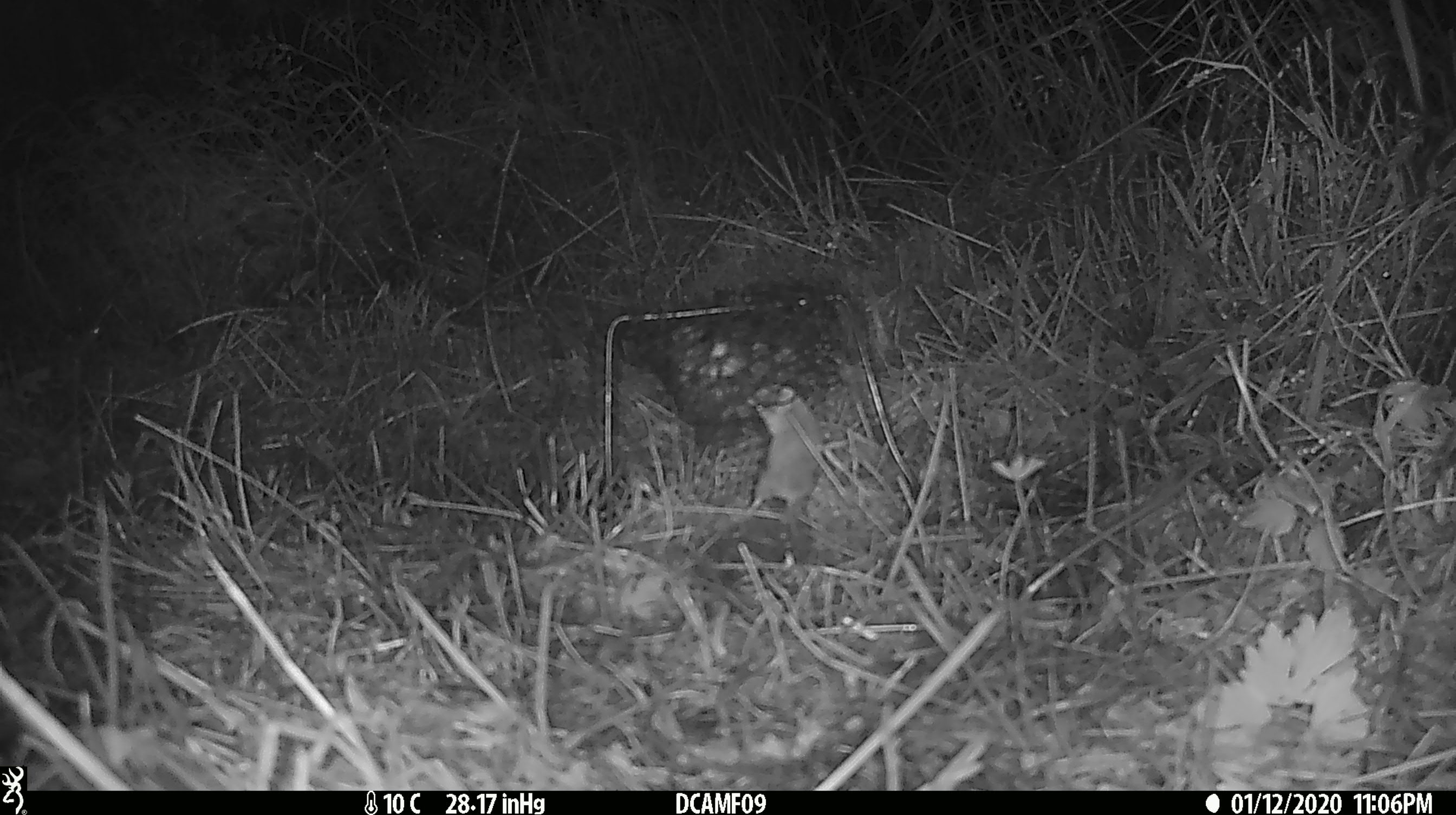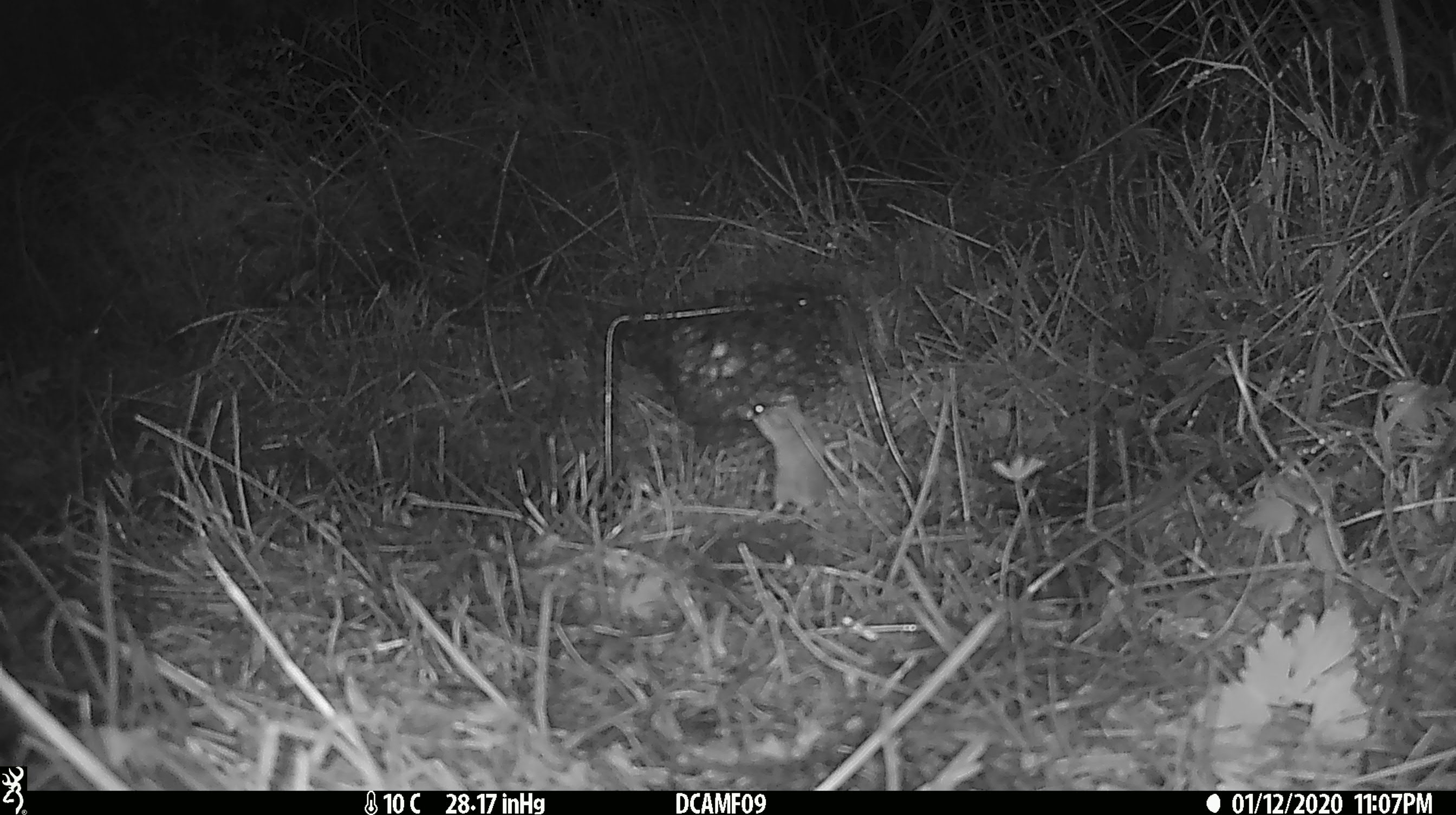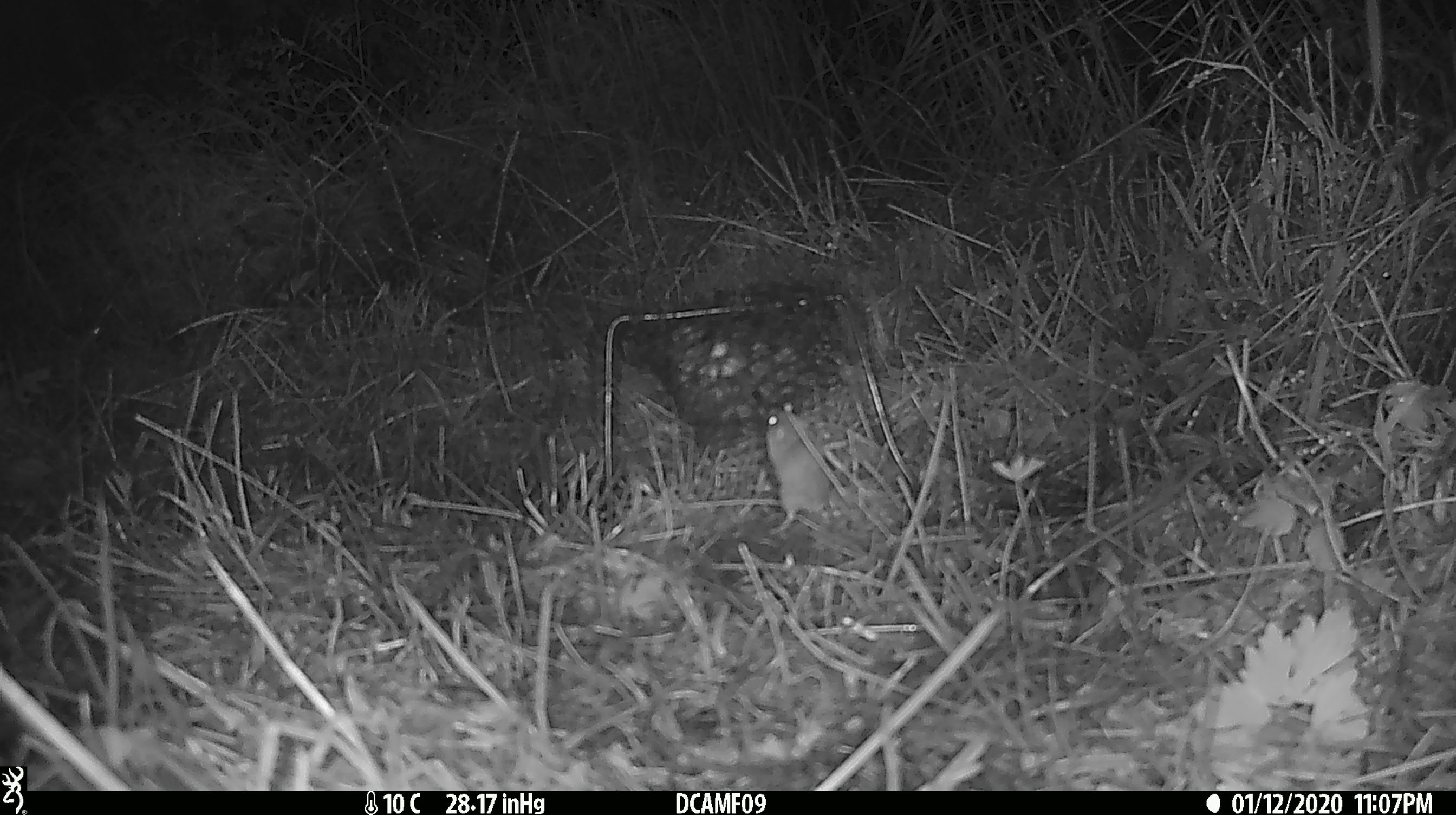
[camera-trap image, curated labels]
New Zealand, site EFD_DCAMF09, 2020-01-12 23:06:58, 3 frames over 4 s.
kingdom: Animalia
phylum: Chordata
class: Mammalia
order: Rodentia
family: Muridae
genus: Mus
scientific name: Mus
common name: mouse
Mouse (Mus).